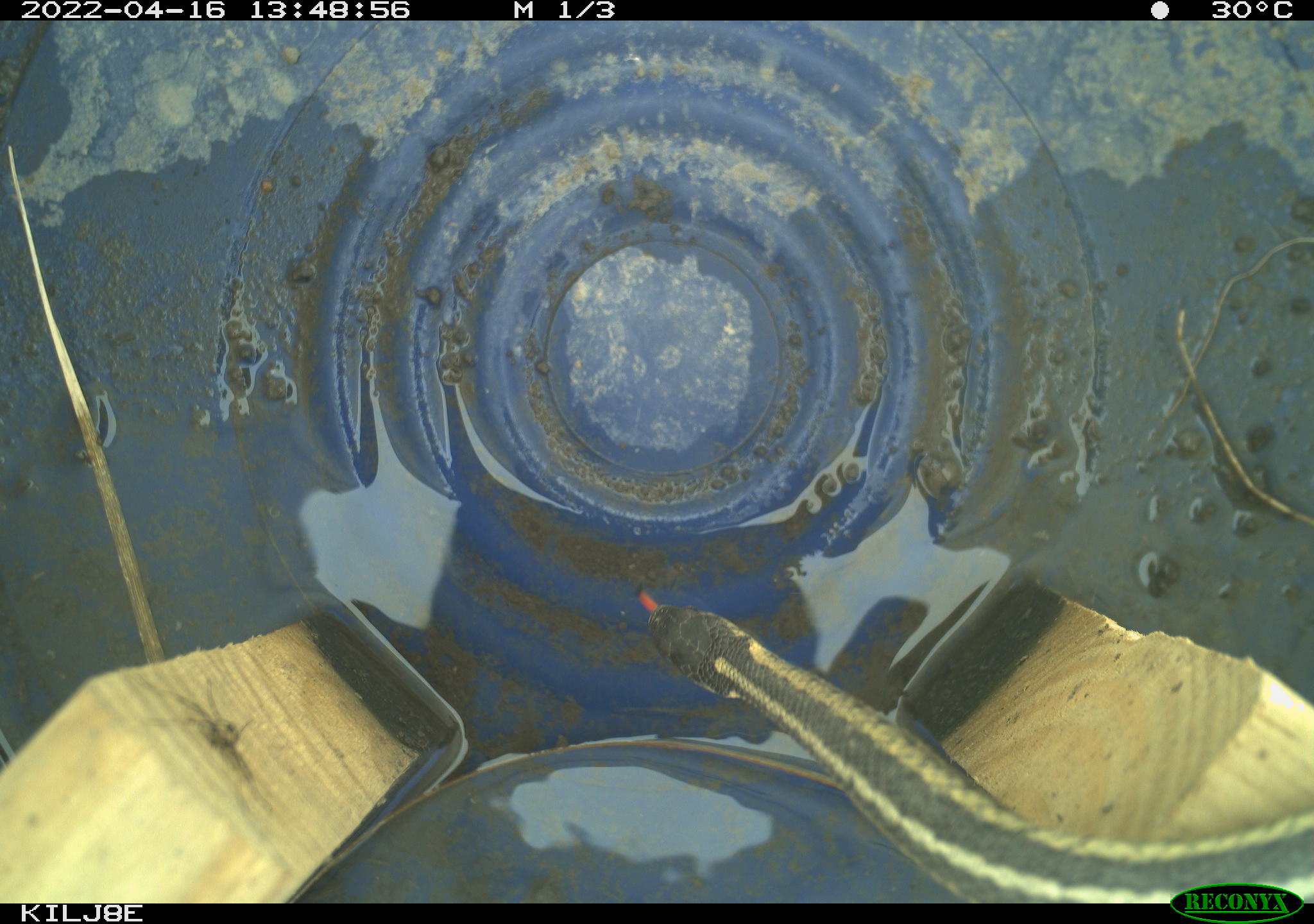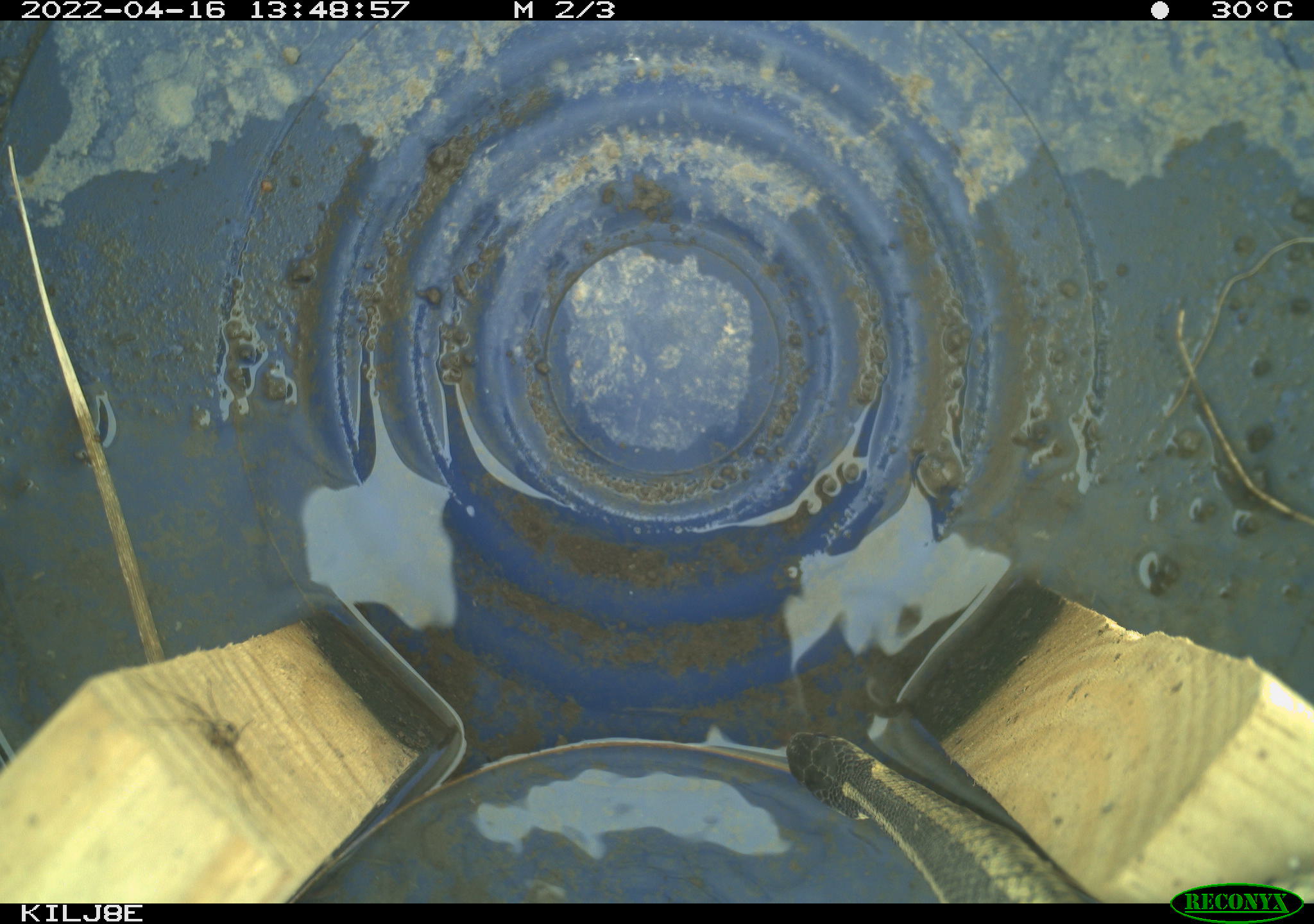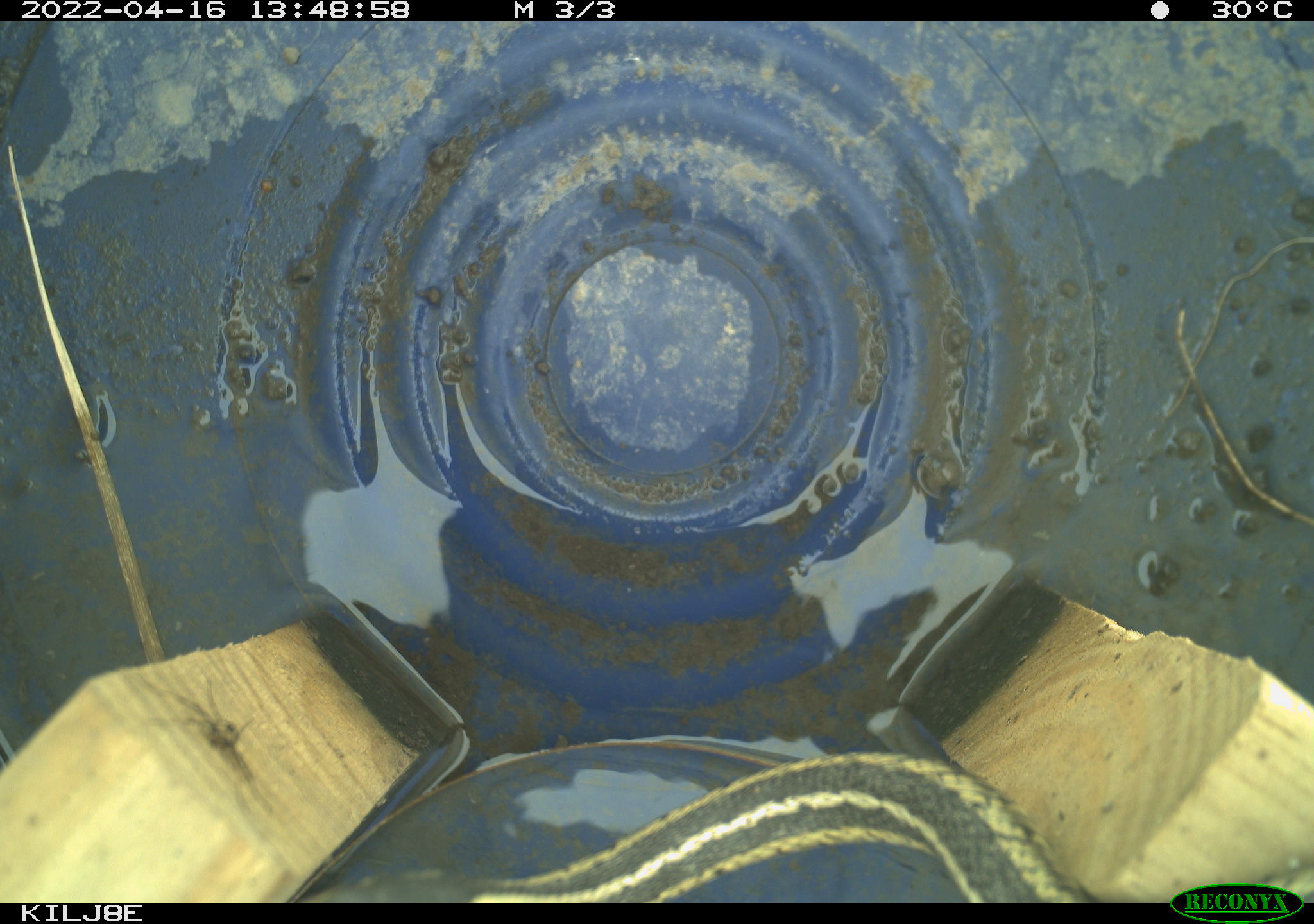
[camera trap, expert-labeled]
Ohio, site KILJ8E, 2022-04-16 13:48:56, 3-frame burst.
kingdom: Animalia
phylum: Chordata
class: Reptilia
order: Squamata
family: Colubridae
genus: Thamnophis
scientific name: Thamnophis sirtalis sirtalis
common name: eastern gartersnake